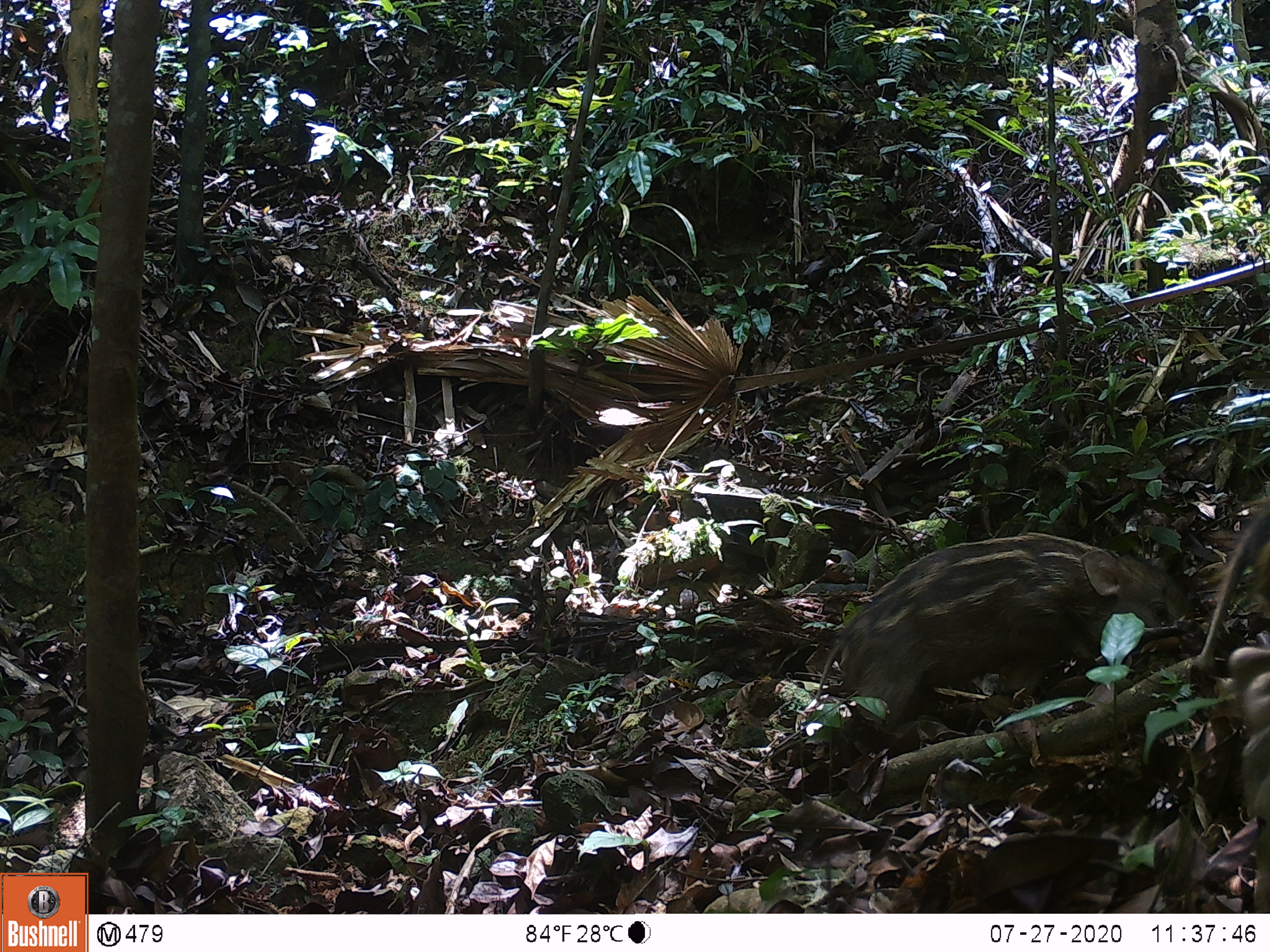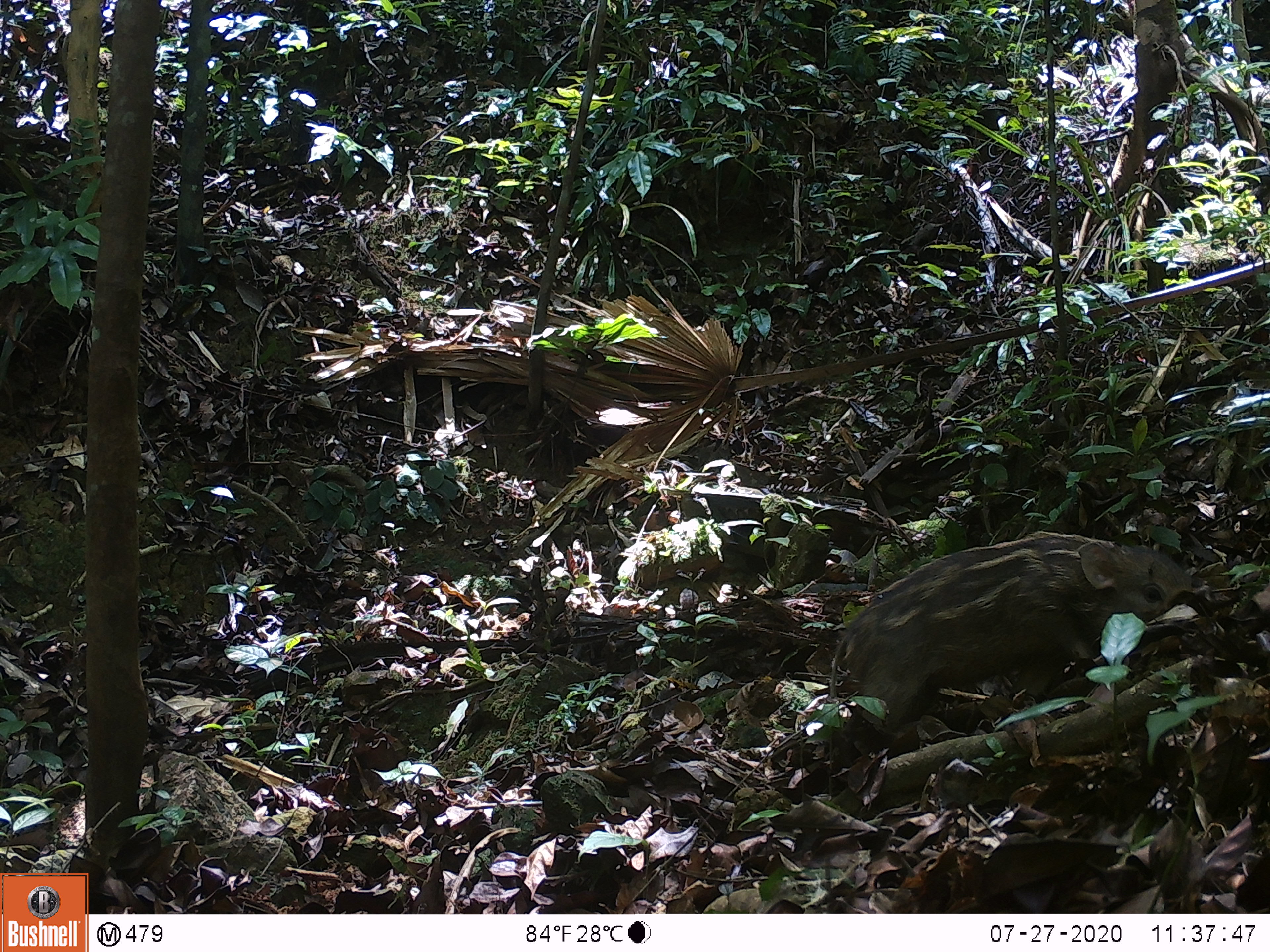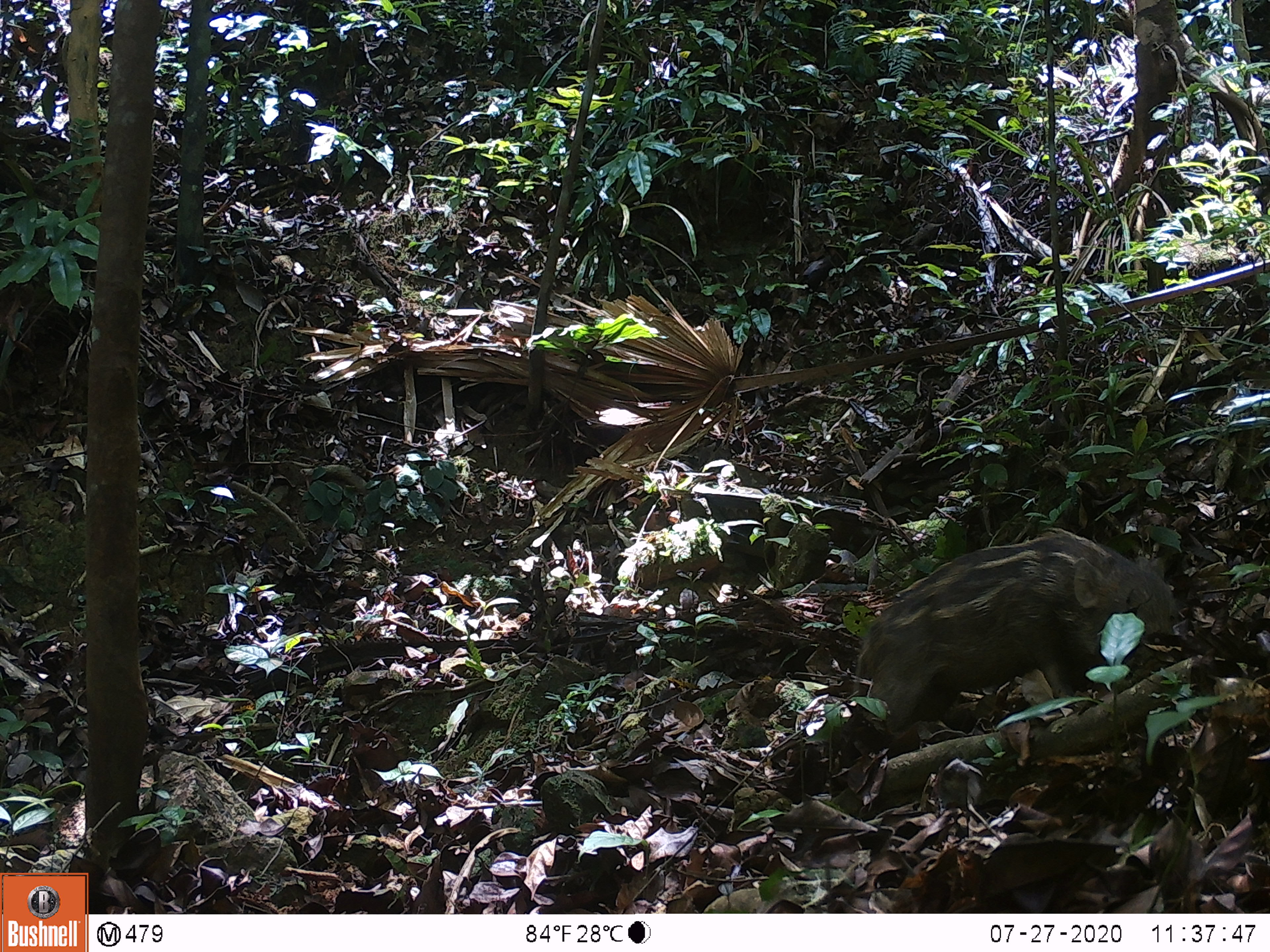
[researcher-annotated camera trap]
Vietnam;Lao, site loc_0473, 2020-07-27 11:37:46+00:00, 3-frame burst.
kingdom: Animalia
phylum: Chordata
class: Mammalia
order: Artiodactyla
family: Suidae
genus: Sus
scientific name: Sus scrofa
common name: eurasian wild pig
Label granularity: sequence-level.